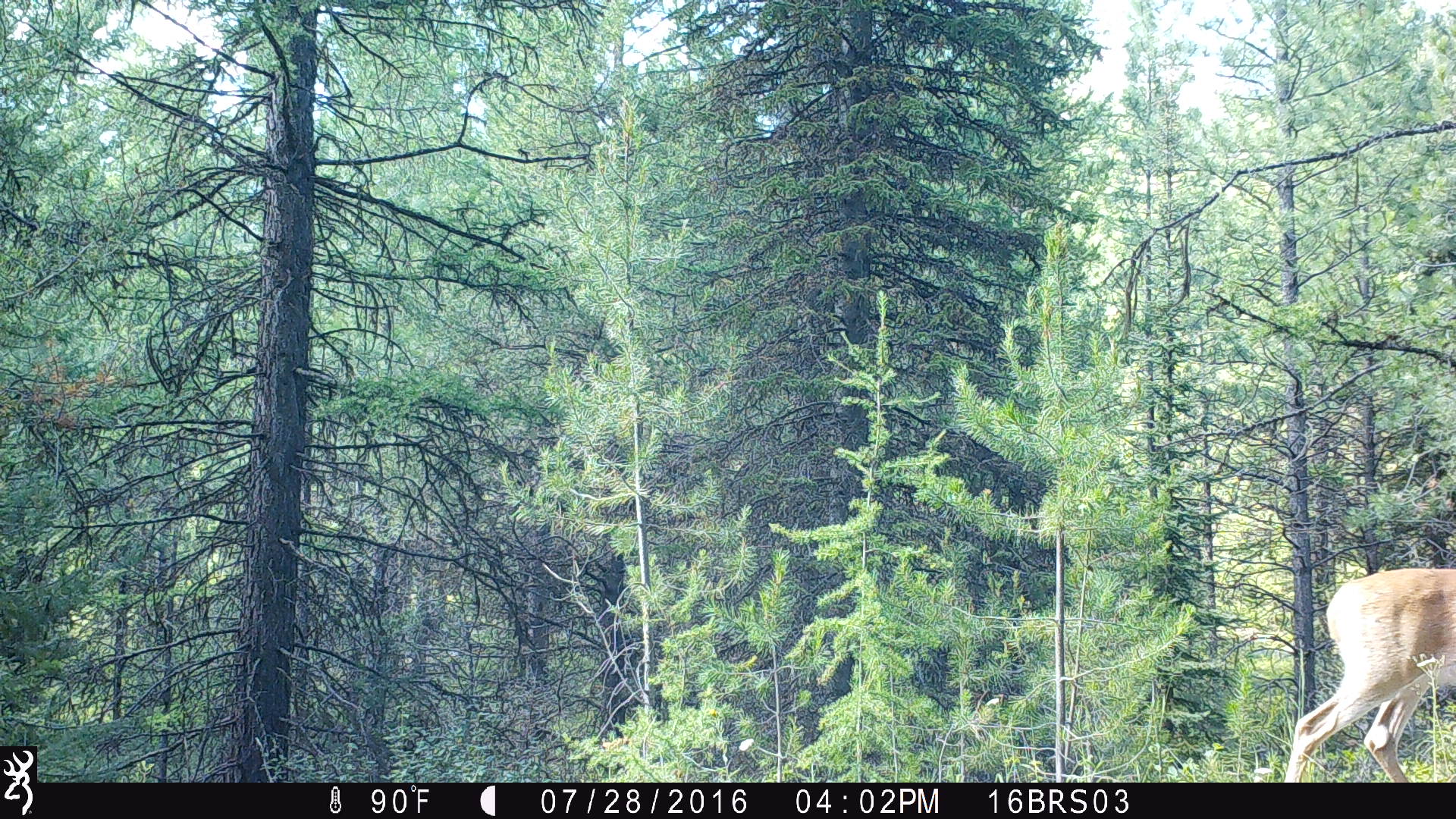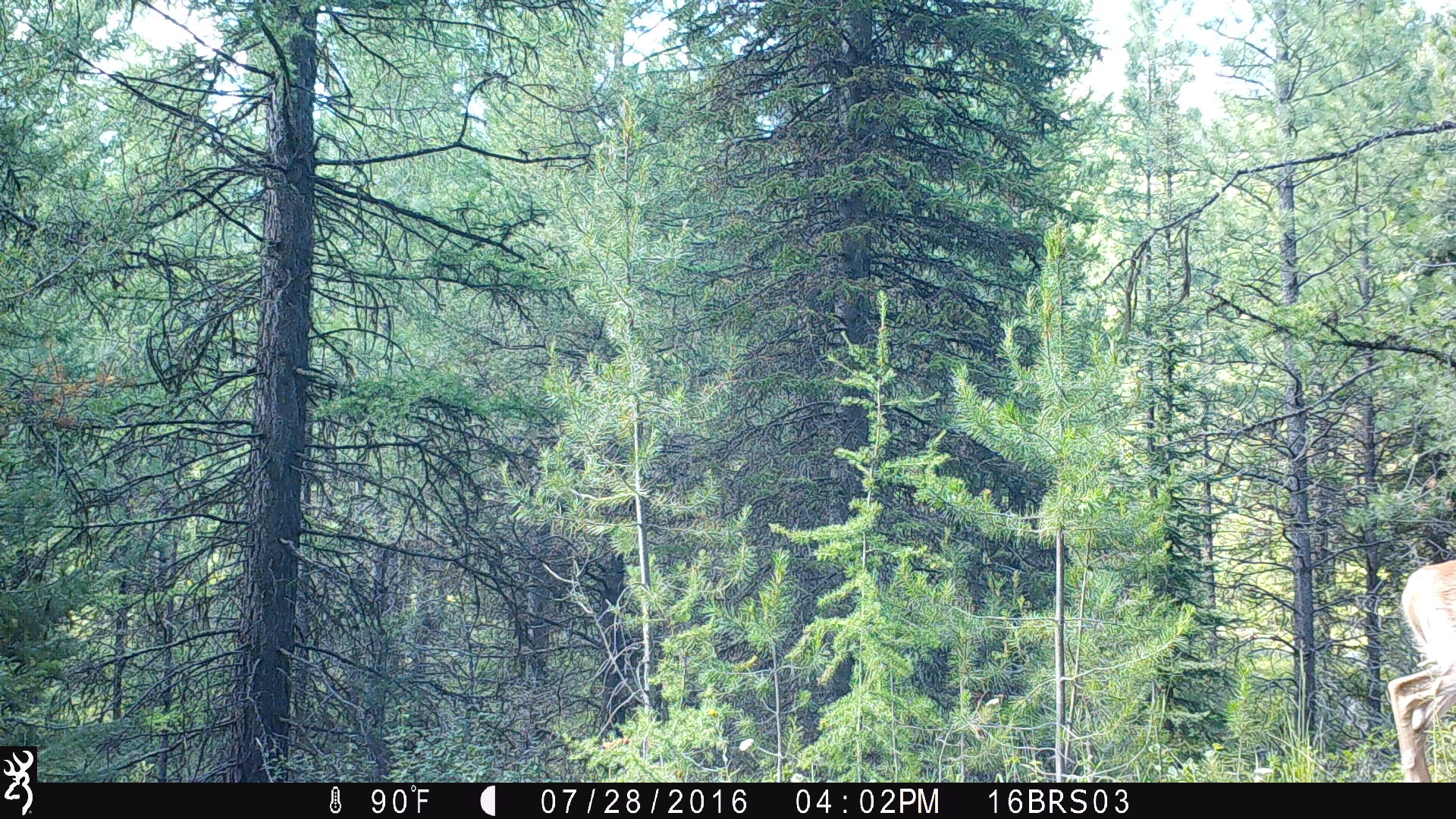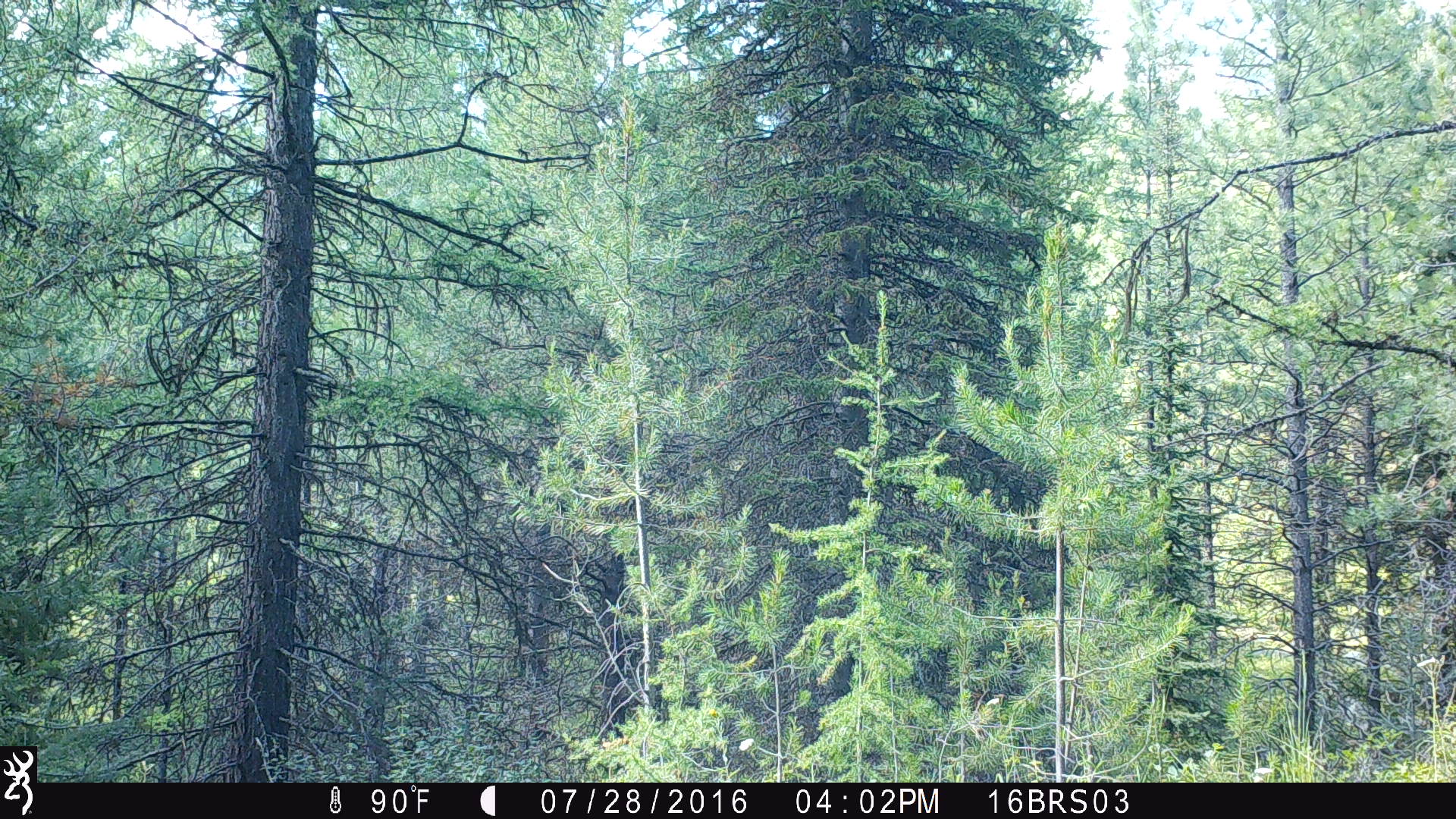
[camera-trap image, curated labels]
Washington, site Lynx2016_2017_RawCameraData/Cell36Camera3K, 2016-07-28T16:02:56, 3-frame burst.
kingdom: Animalia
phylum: Chordata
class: Mammalia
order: Artiodactyla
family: Cervidae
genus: Odocoileus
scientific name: Odocoileus virginianus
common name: white-tailed deer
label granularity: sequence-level